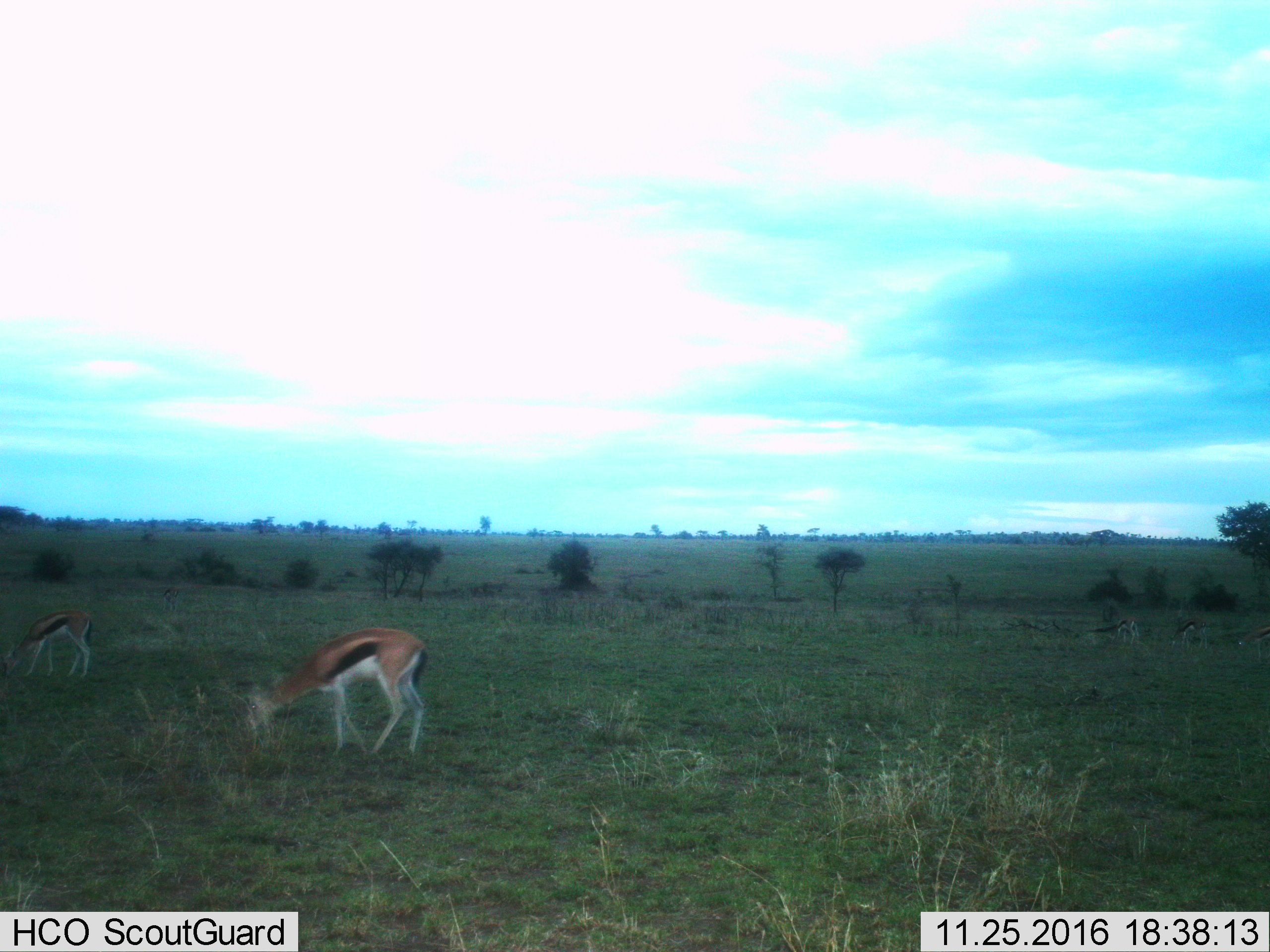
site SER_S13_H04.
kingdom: Animalia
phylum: Chordata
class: Mammalia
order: Artiodactyla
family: Bovidae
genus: Eudorcas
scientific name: Eudorcas thomsonii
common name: thomson's gazelle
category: gazellethomsons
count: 2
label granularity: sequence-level